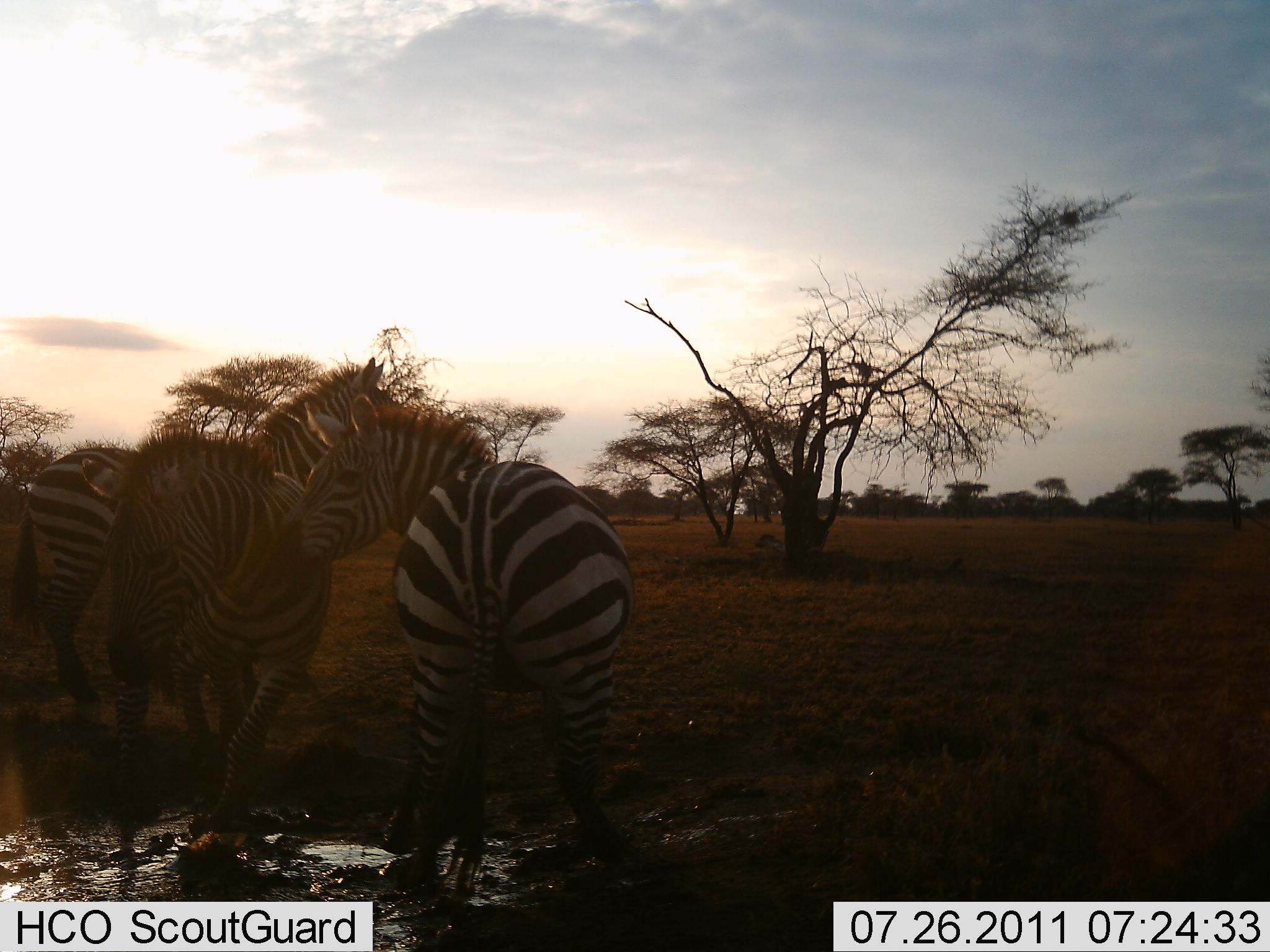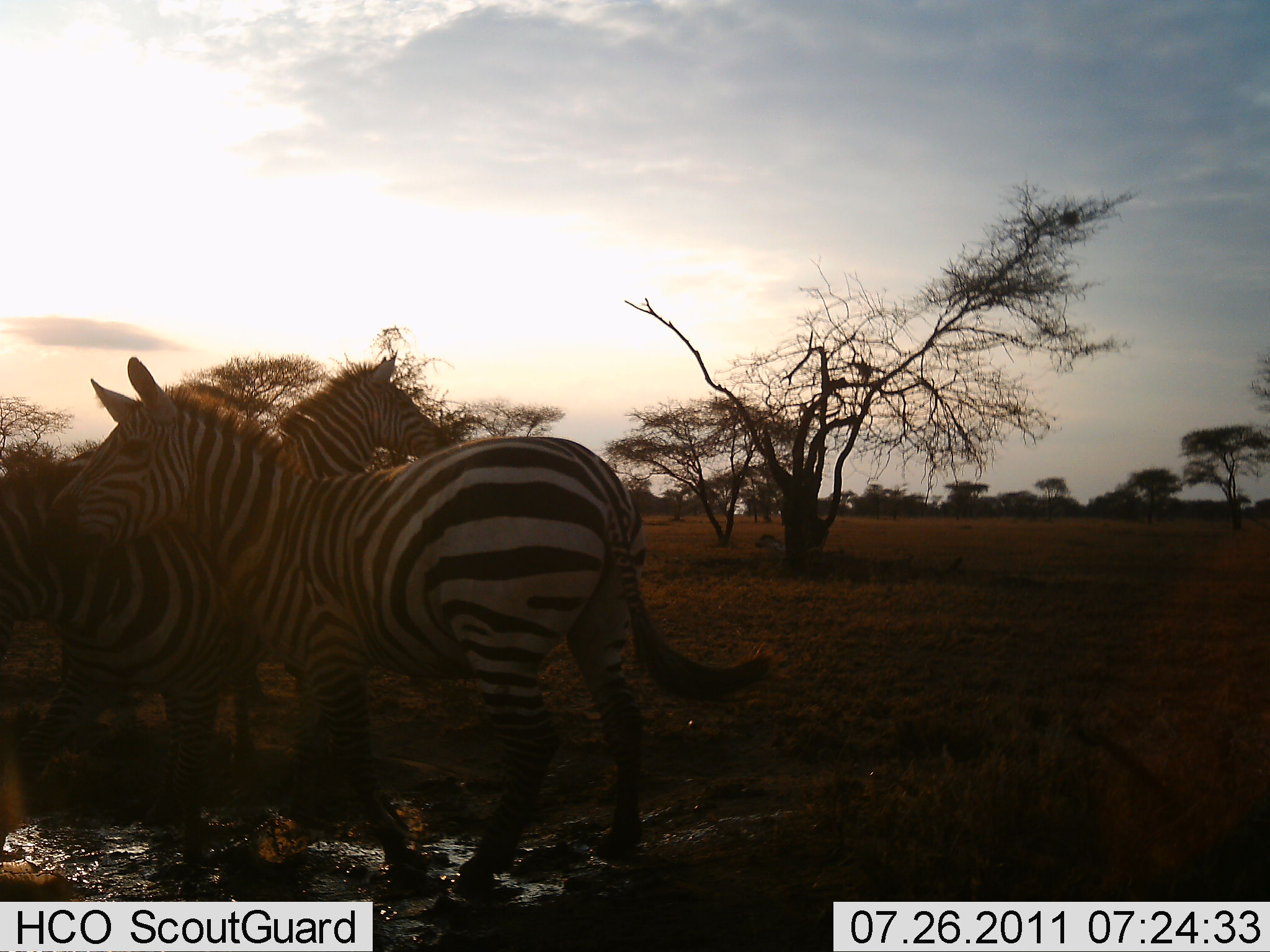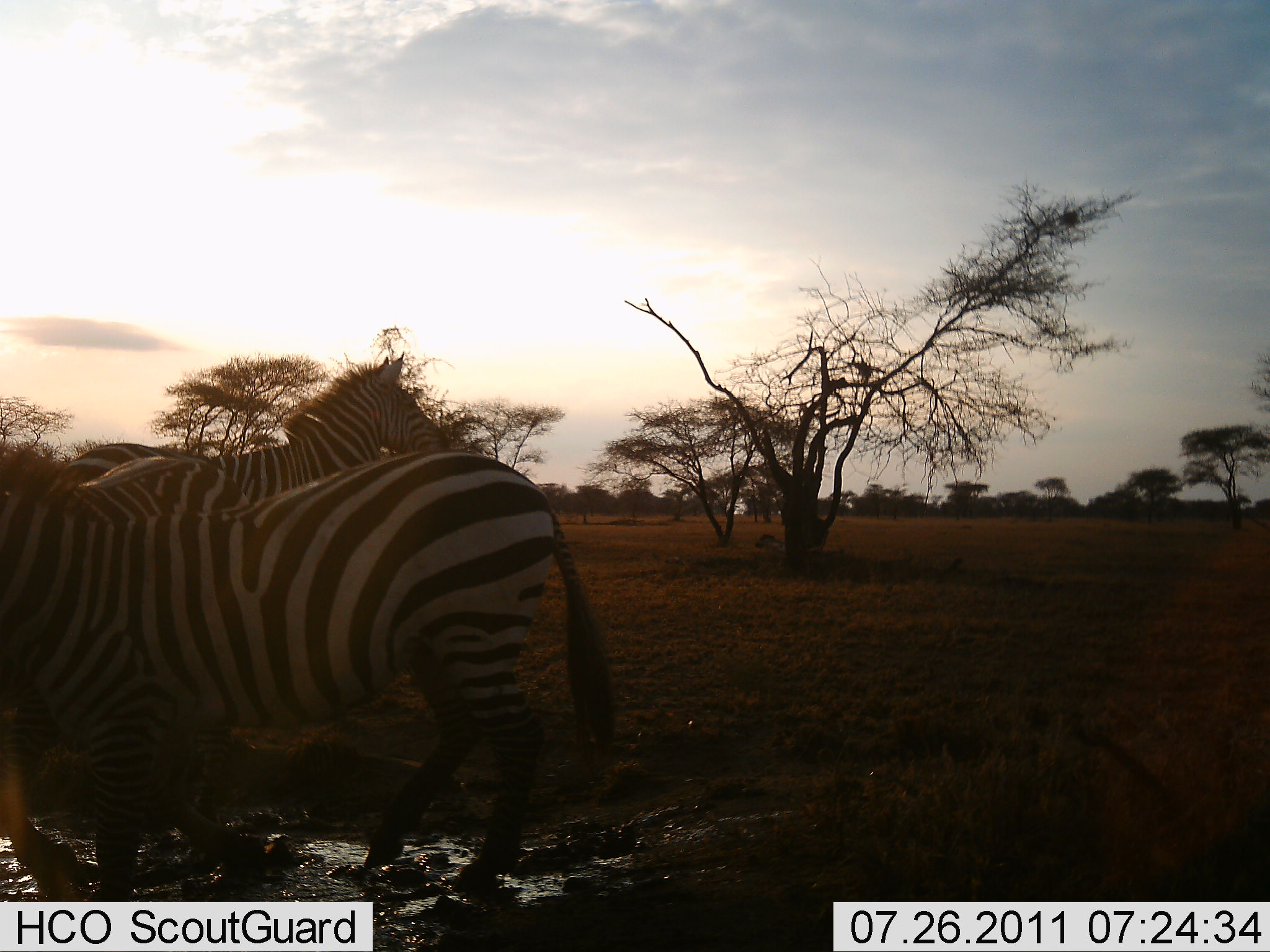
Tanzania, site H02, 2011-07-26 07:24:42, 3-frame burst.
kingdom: Animalia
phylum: Chordata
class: Mammalia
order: Perissodactyla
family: Equidae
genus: Equus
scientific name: Equus quagga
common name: plains zebra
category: zebra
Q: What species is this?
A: Zebra (plains zebra) (Equus quagga).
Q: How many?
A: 3.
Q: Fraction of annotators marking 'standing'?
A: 55%.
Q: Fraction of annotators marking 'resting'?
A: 0%.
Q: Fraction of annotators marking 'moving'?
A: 55%.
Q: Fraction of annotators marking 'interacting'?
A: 55%.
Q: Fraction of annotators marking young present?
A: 18%.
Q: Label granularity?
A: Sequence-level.